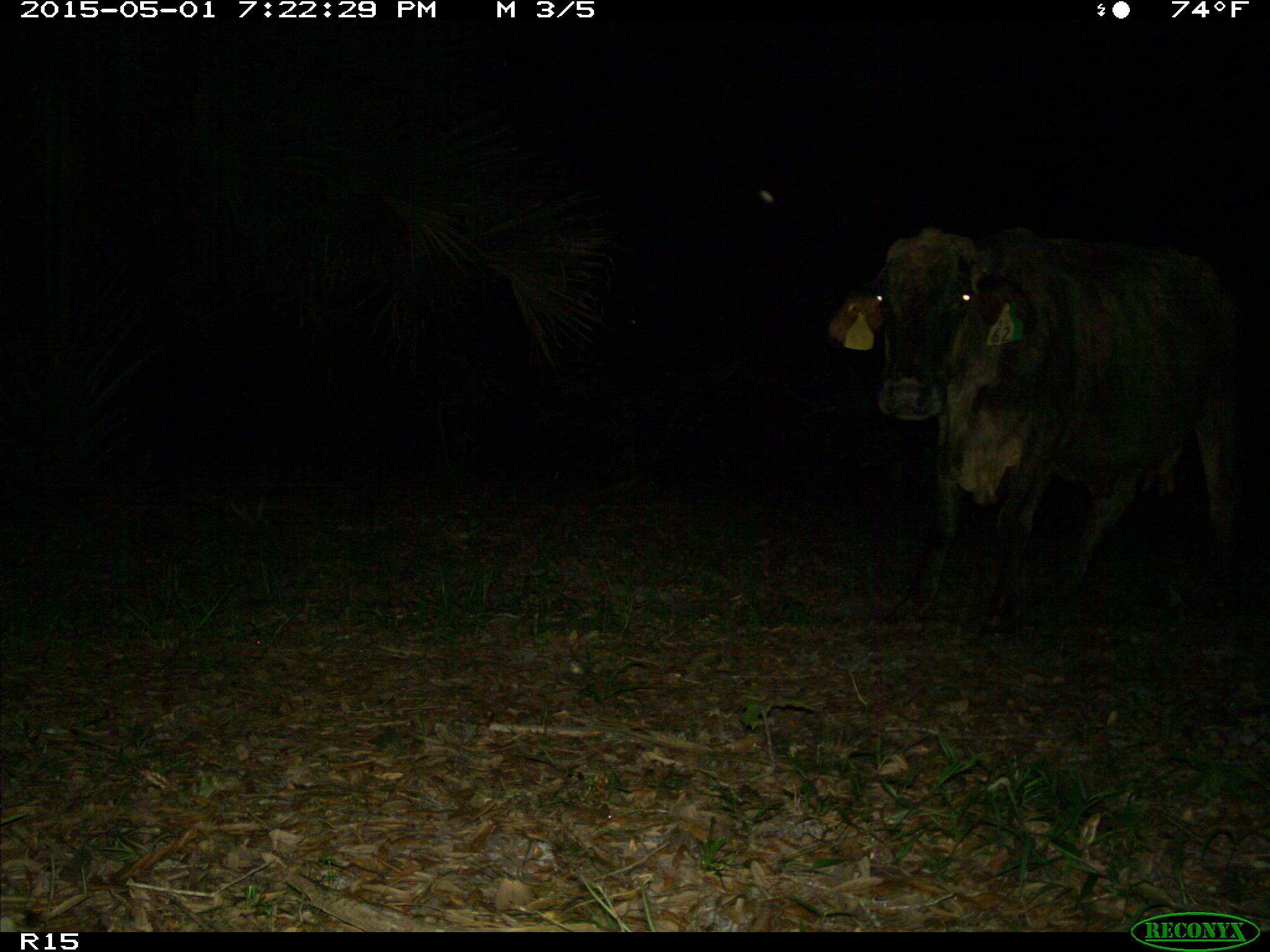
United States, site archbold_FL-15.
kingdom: Animalia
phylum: Chordata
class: Mammalia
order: Artiodactyla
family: Bovidae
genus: Bos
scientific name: Bos taurus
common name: domestic cow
Bos taurus (domestic cow).